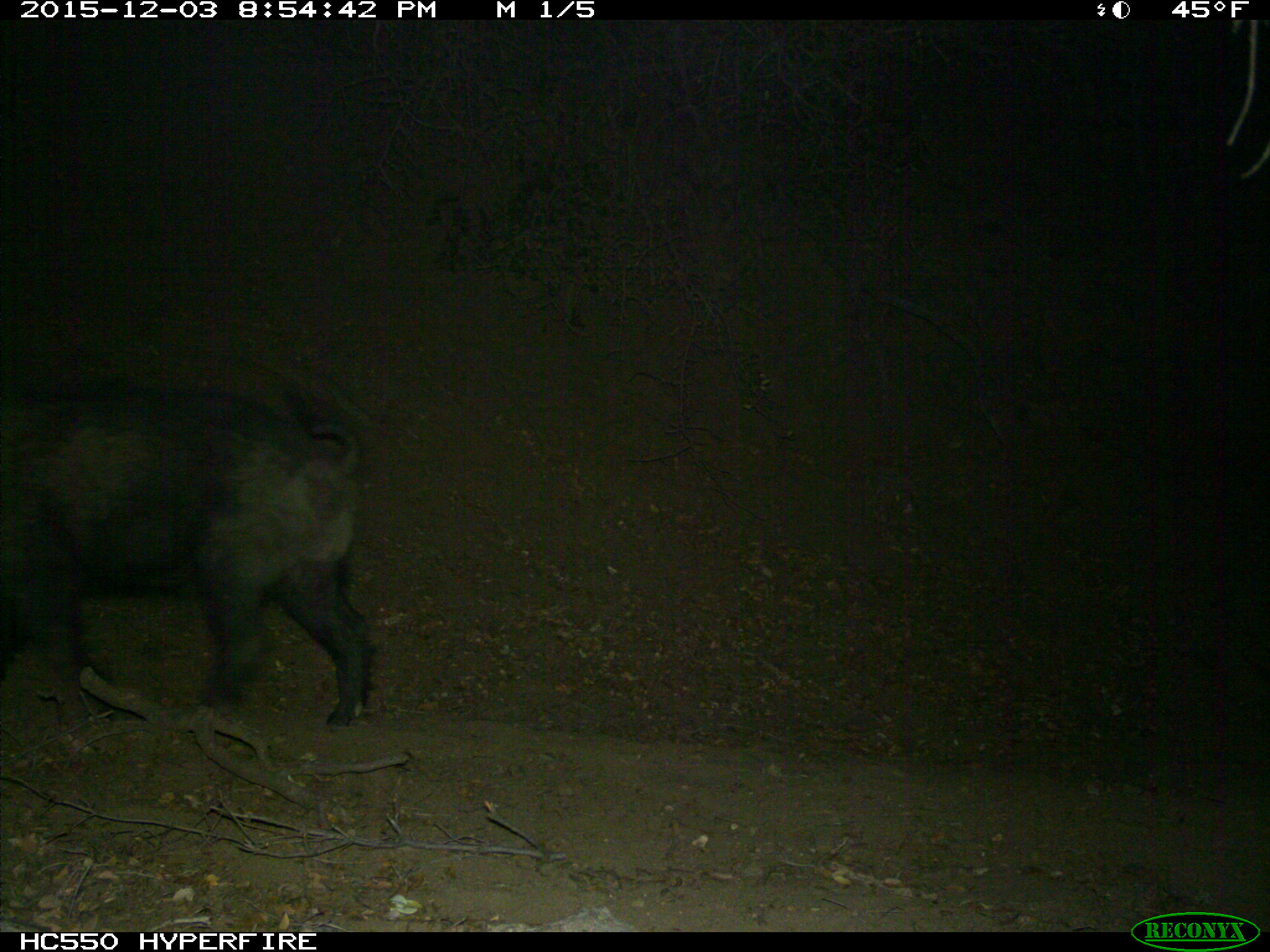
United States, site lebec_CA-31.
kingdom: Animalia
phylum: Chordata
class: Mammalia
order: Artiodactyla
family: Suidae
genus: Sus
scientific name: Sus scrofa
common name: wild boar